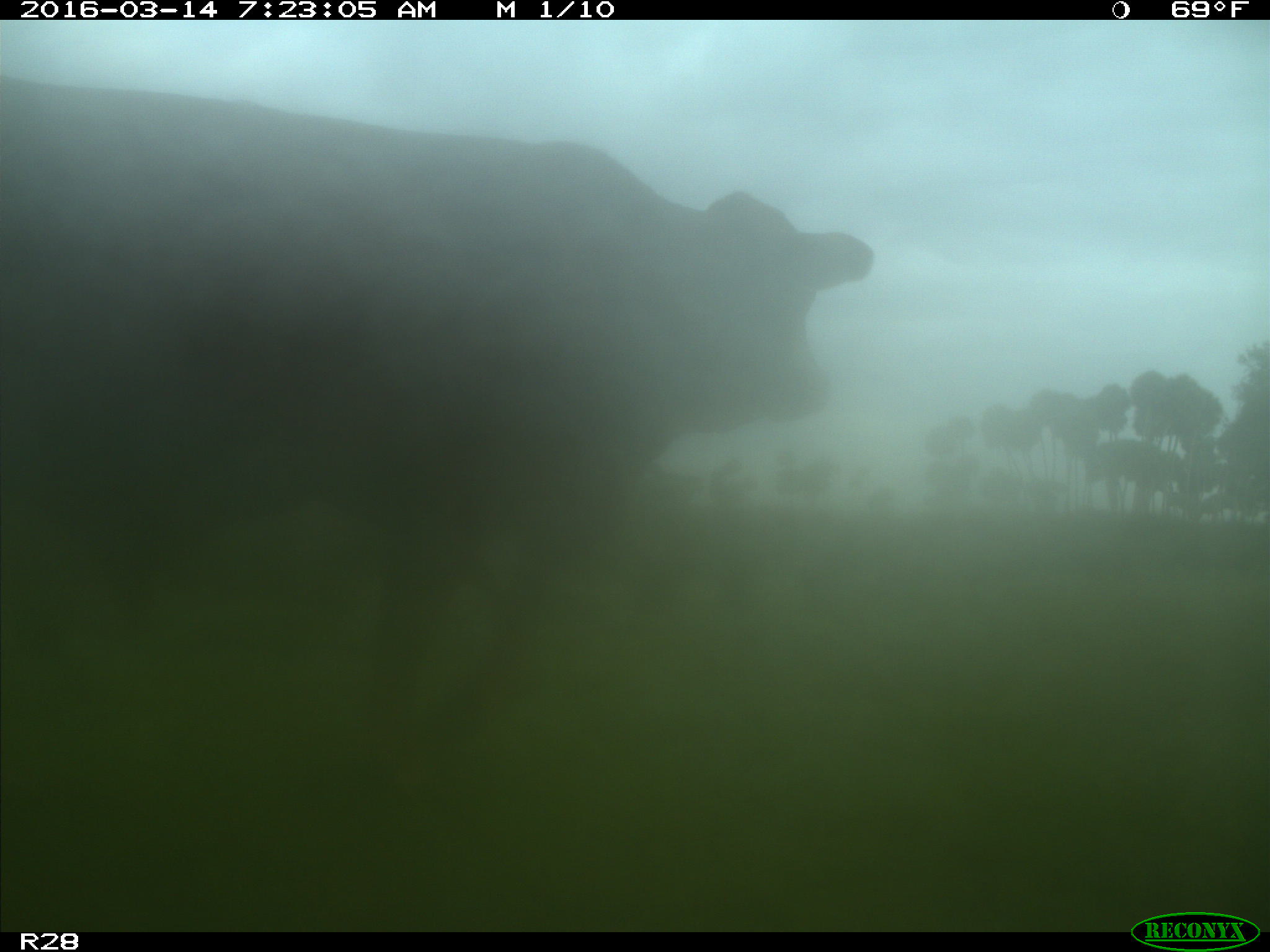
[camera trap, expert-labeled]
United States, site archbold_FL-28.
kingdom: Animalia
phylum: Chordata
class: Mammalia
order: Artiodactyla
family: Bovidae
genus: Bos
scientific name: Bos taurus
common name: domestic cow